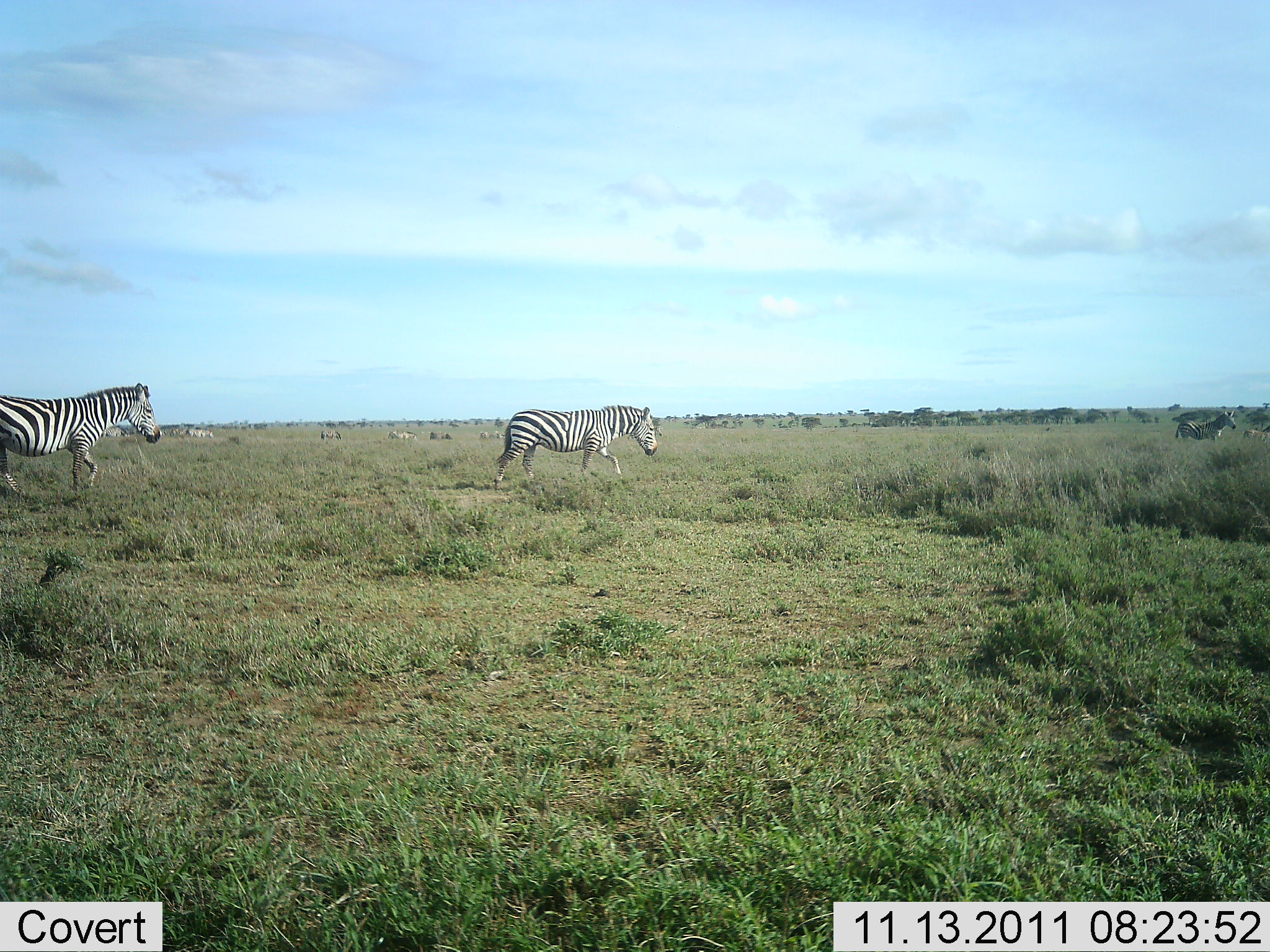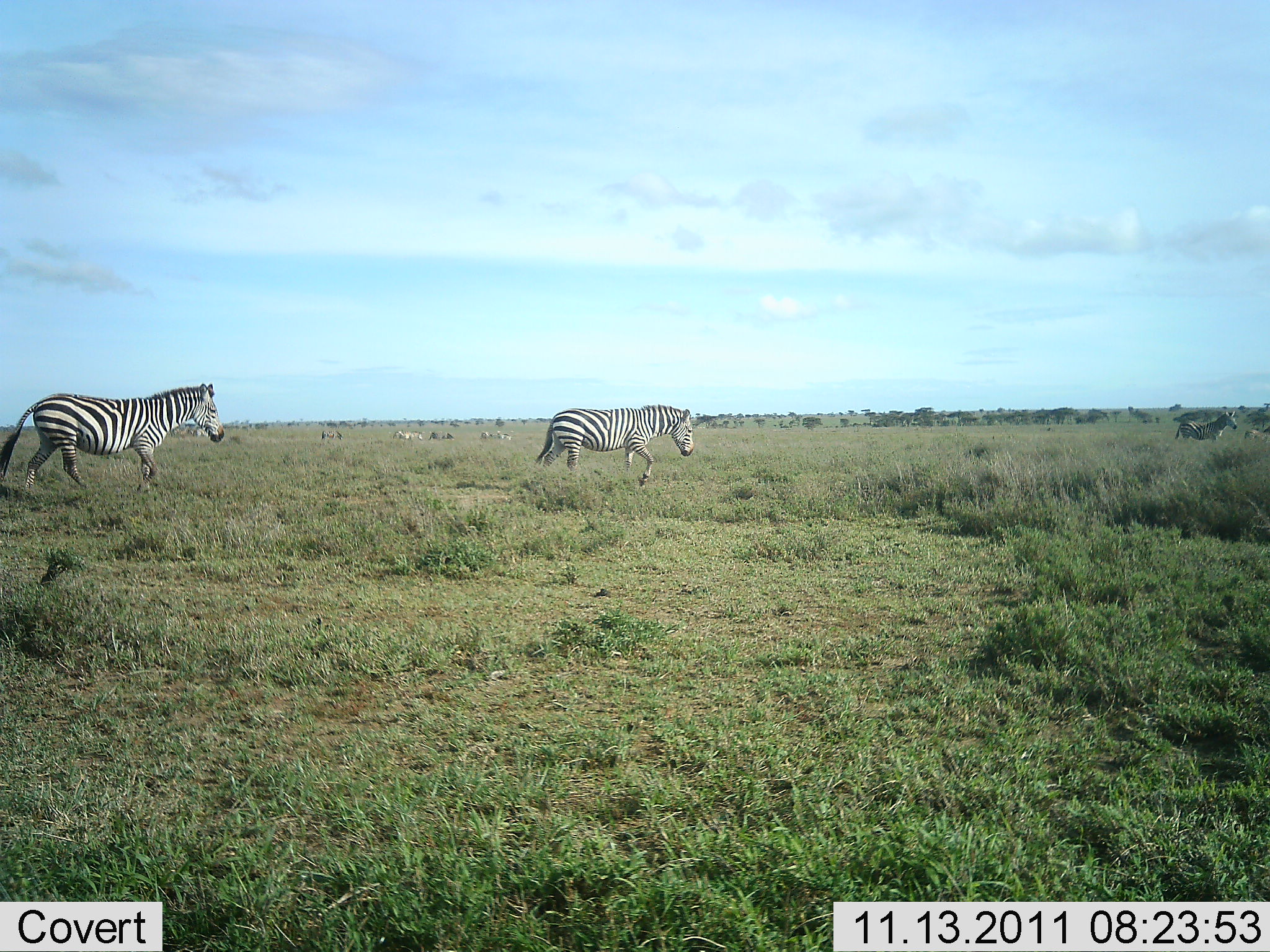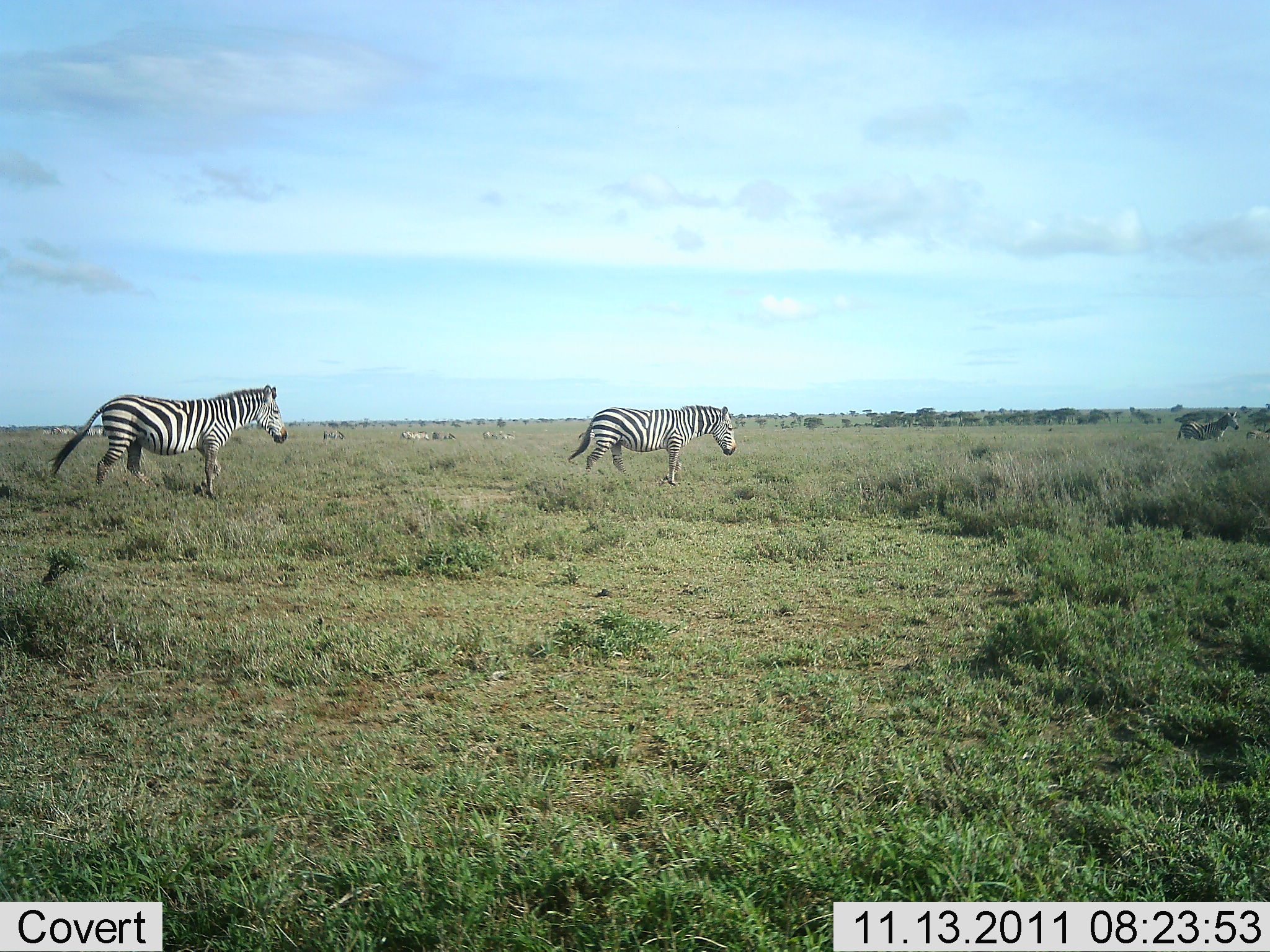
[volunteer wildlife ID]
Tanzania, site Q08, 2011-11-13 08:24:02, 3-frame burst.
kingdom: Animalia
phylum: Chordata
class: Mammalia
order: Perissodactyla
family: Equidae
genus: Equus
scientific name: Equus quagga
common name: plains zebra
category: zebra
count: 3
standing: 27%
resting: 0%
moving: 100%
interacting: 0%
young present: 0%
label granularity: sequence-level